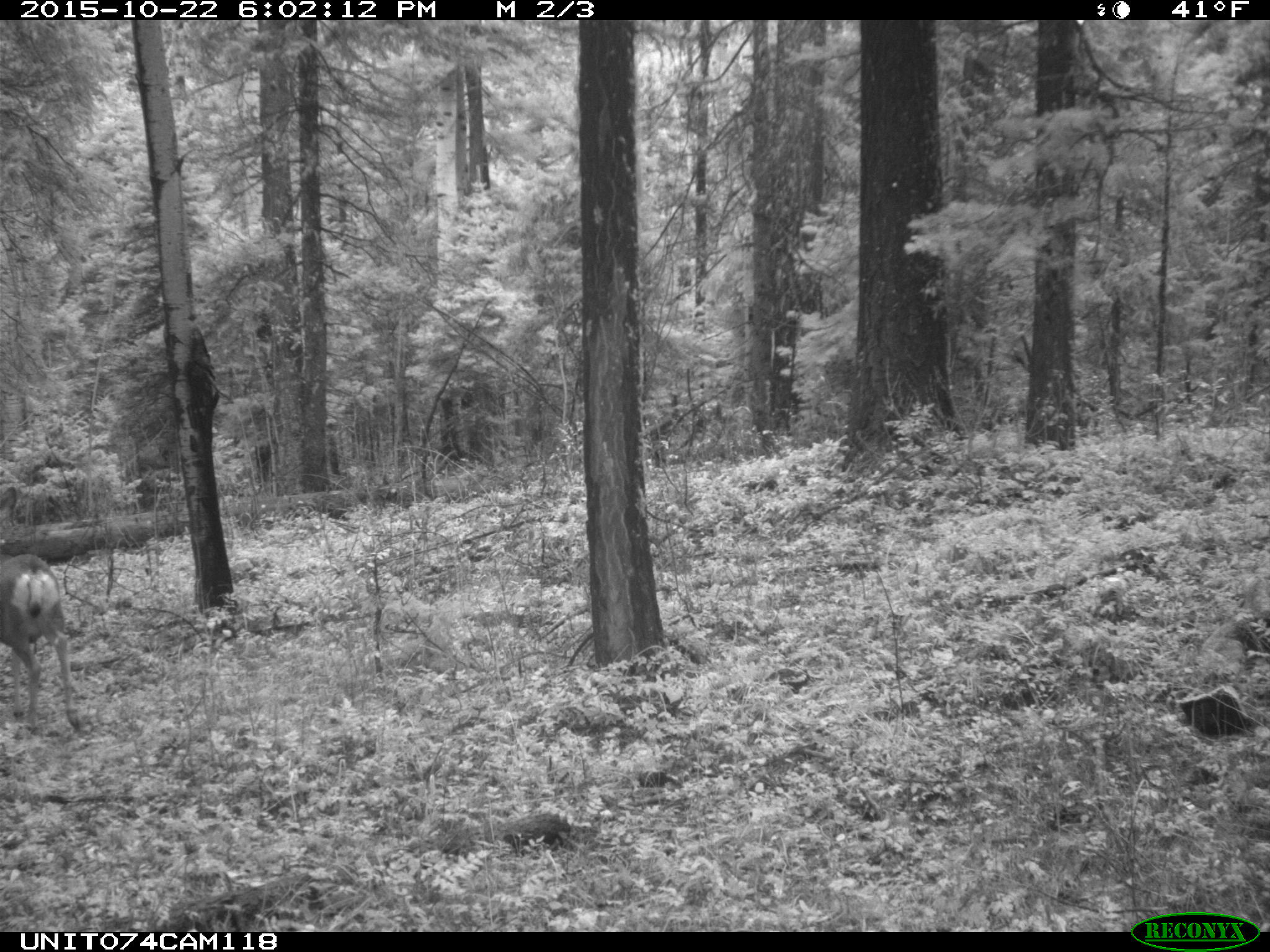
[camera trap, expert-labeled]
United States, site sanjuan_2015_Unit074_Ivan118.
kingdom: Animalia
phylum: Chordata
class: Mammalia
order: Artiodactyla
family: Cervidae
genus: Odocoileus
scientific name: Odocoileus hemionus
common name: mule deer